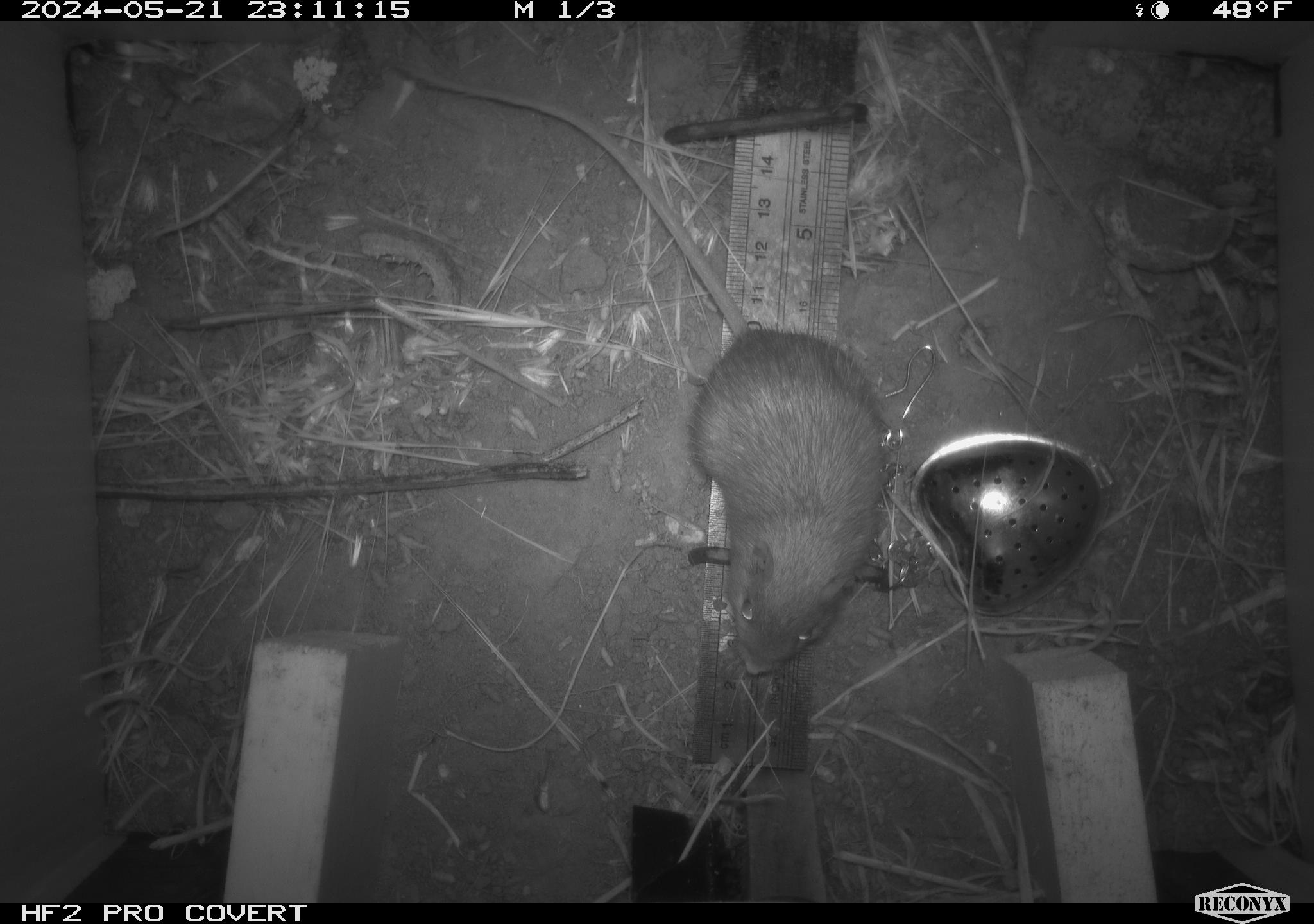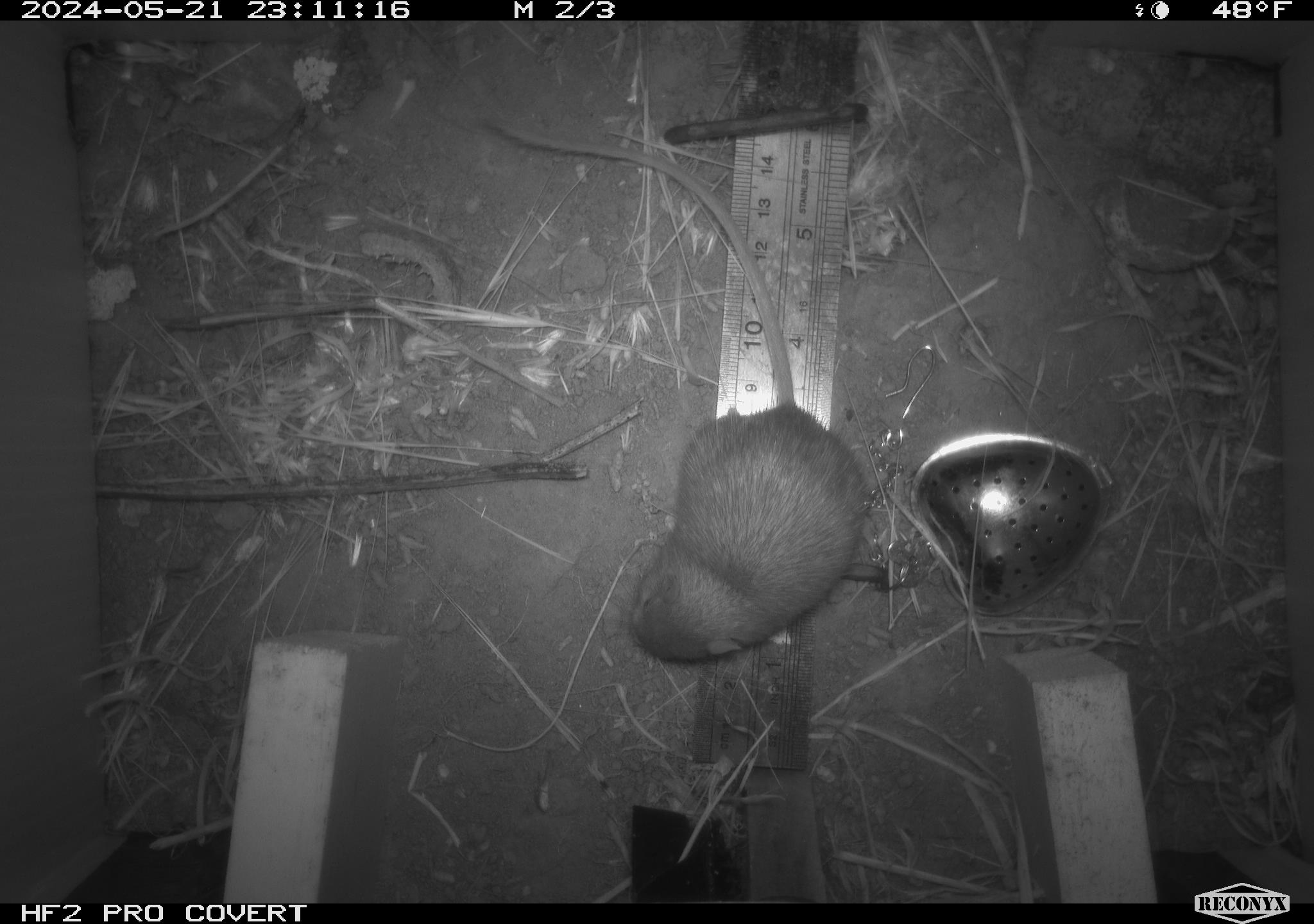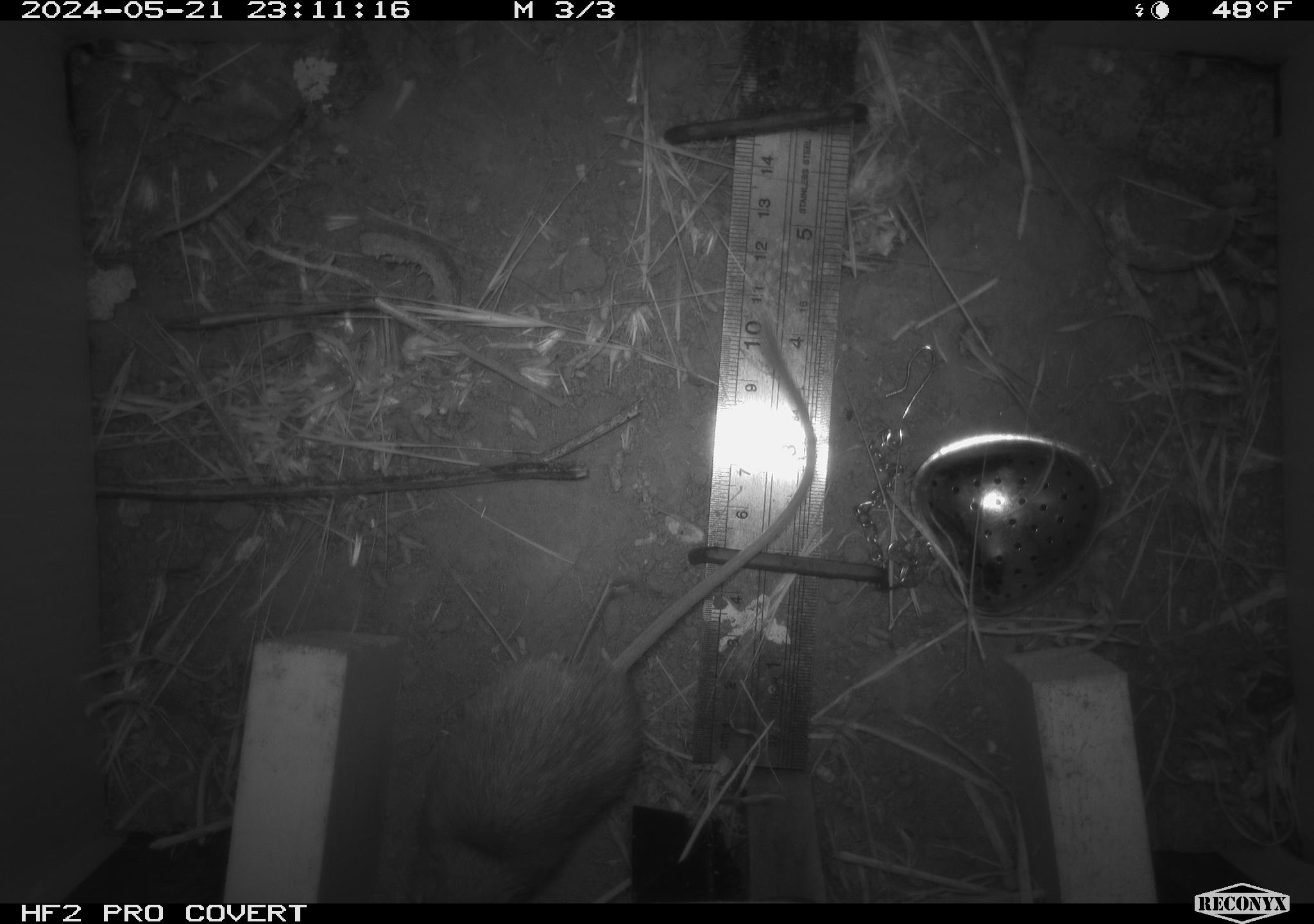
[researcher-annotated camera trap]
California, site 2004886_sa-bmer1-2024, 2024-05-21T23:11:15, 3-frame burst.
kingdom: Animalia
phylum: Chordata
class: Mammalia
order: Rodentia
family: Heteromyidae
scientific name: Heteromyidae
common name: kangaroo rats and pocket mice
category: heteromyidae family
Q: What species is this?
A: Heteromyidae family (kangaroo rats and pocket mice) (Heteromyidae).